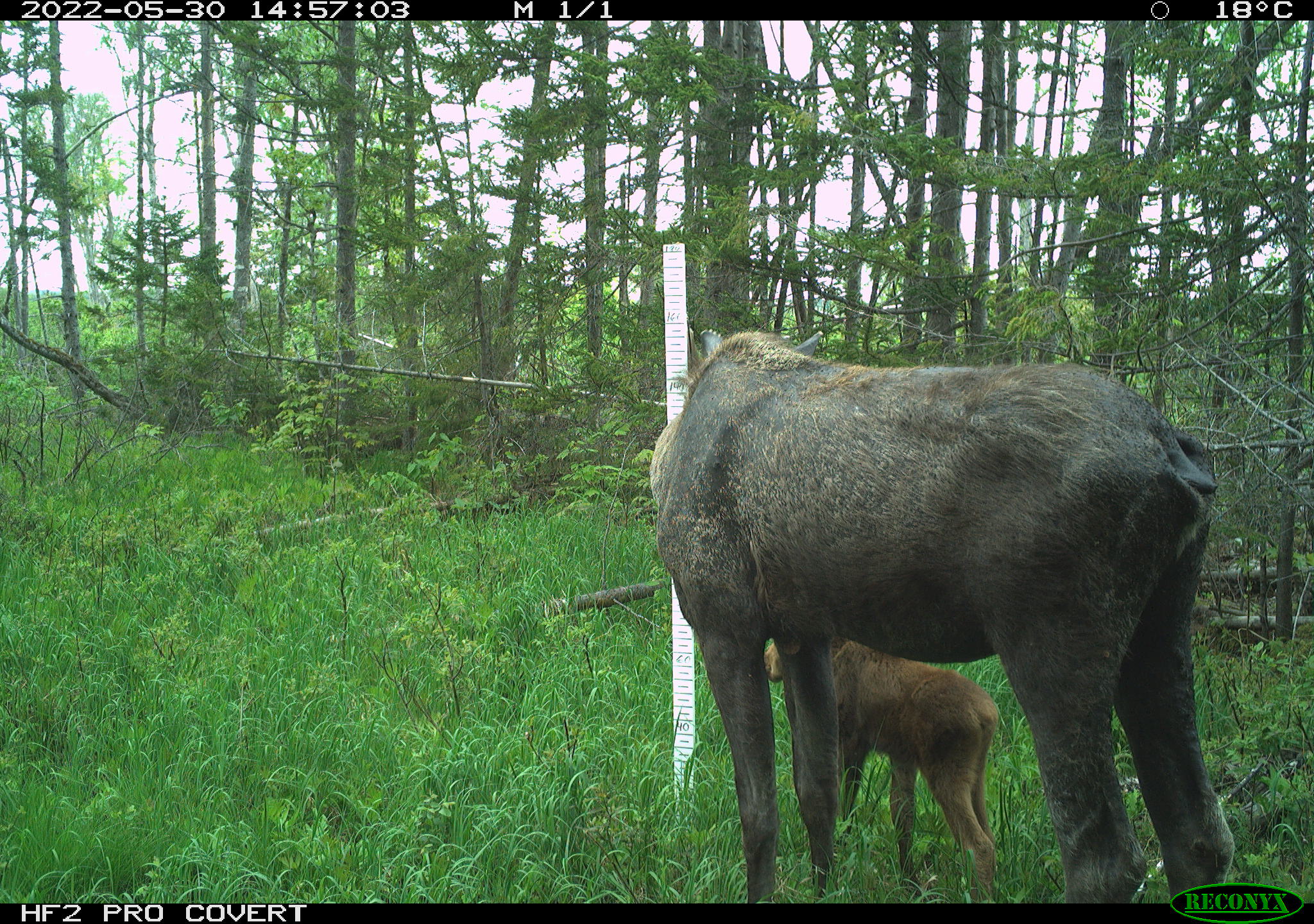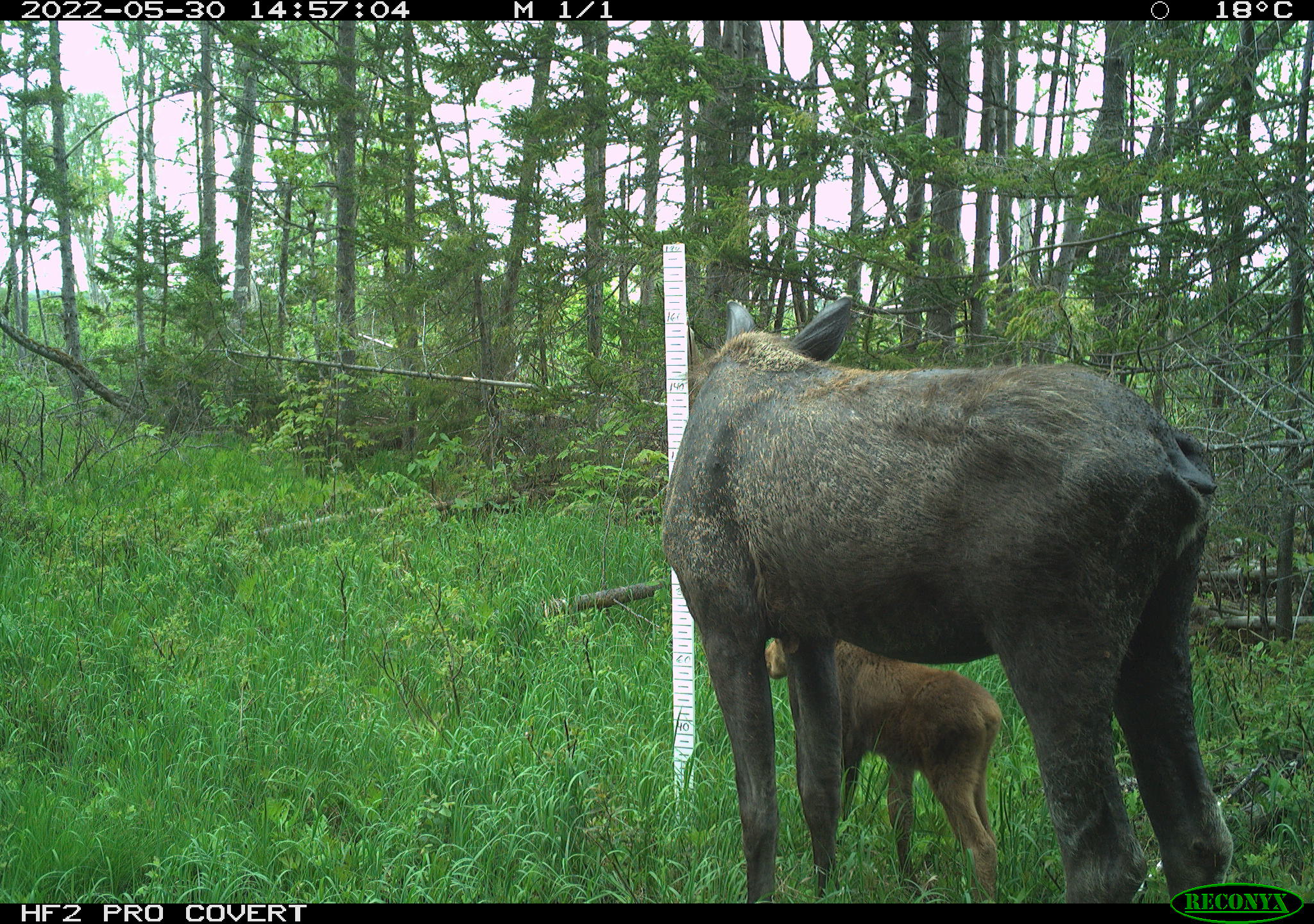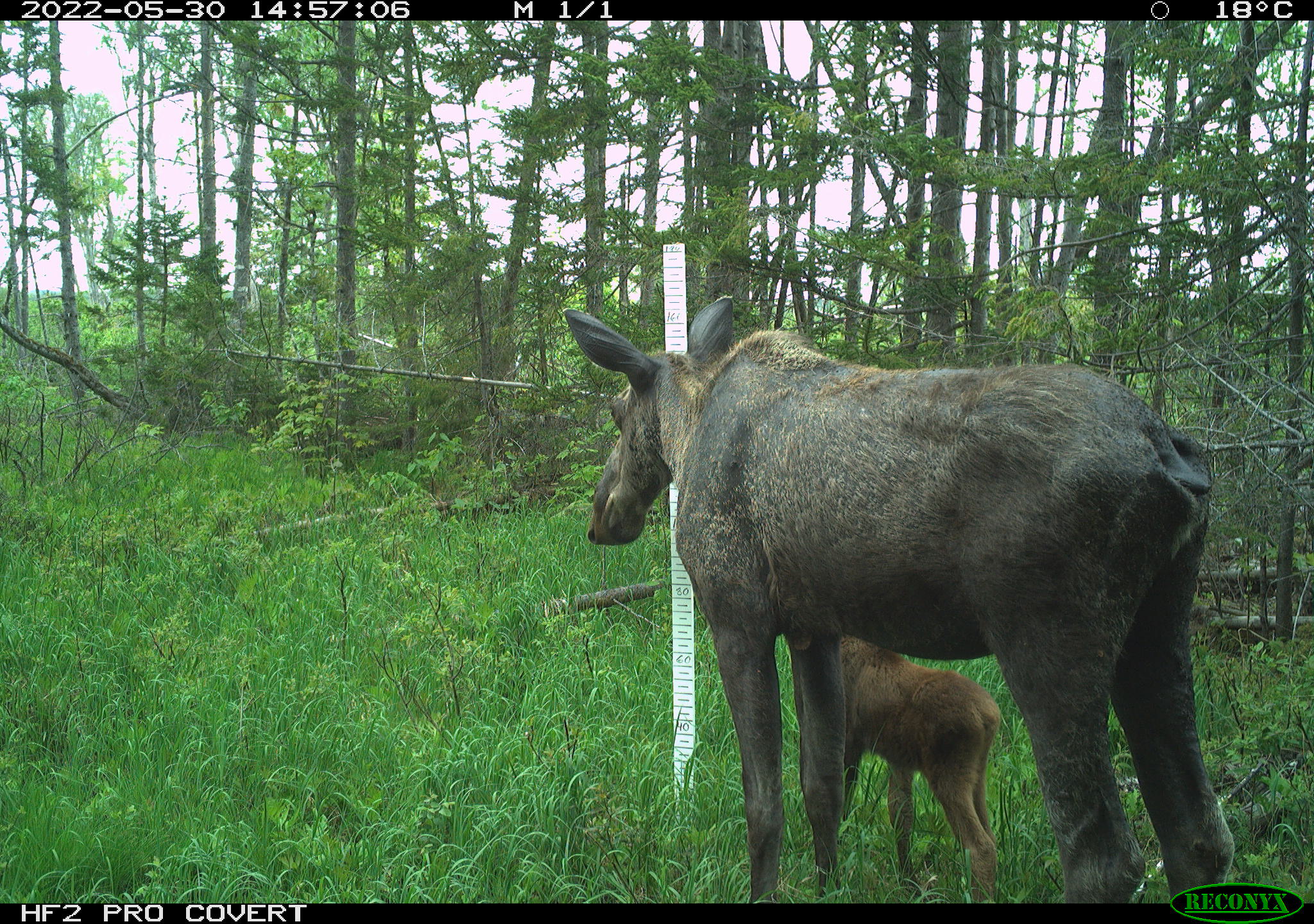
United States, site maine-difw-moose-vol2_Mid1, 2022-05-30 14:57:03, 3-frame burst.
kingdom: Animalia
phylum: Chordata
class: Mammalia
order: Artiodactyla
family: Cervidae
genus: Alces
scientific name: Alces alces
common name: moose